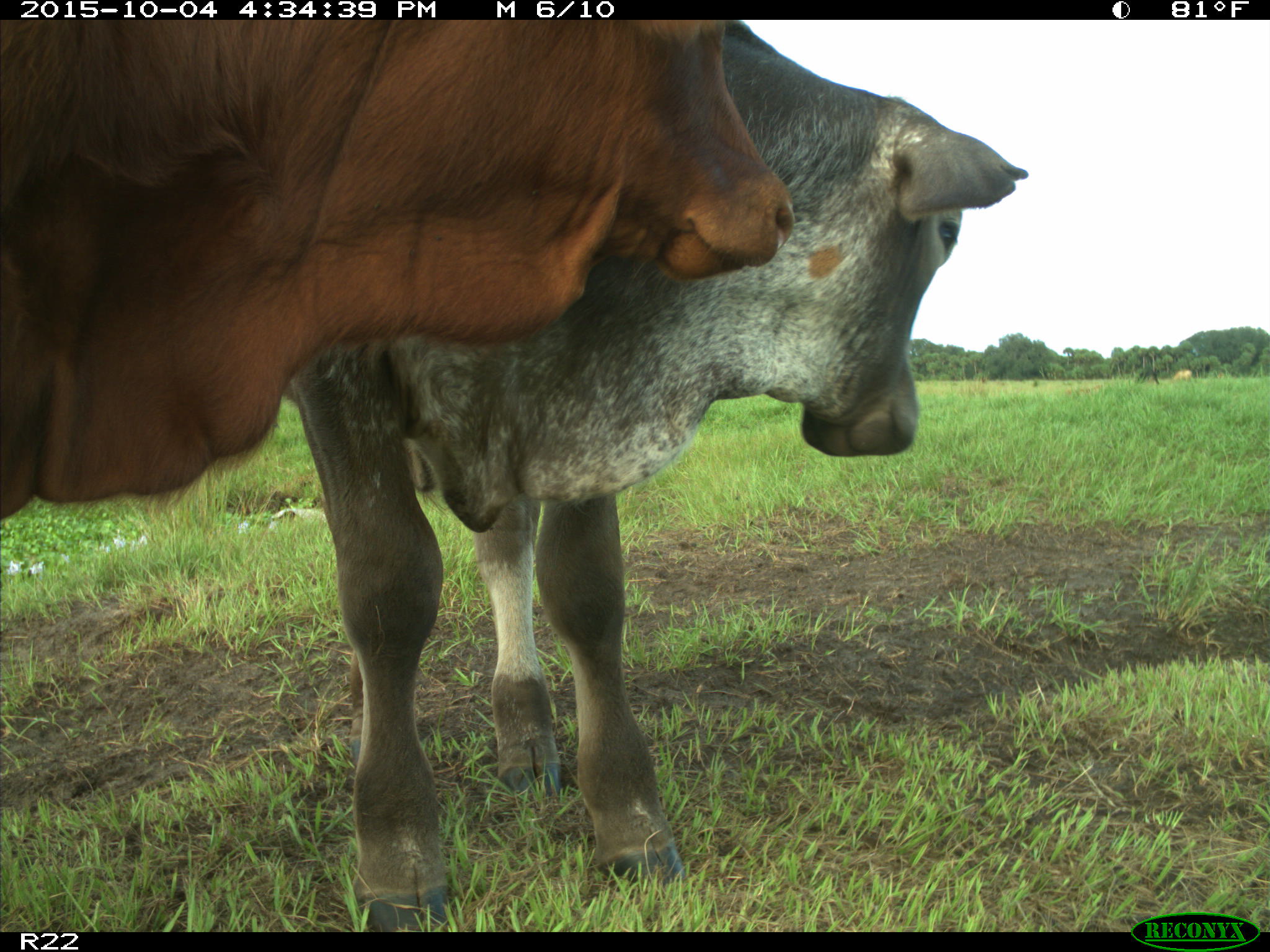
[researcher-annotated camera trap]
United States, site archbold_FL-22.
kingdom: Animalia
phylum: Chordata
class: Mammalia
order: Artiodactyla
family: Bovidae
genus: Bos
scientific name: Bos taurus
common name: domestic cow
Bos taurus (domestic cow).